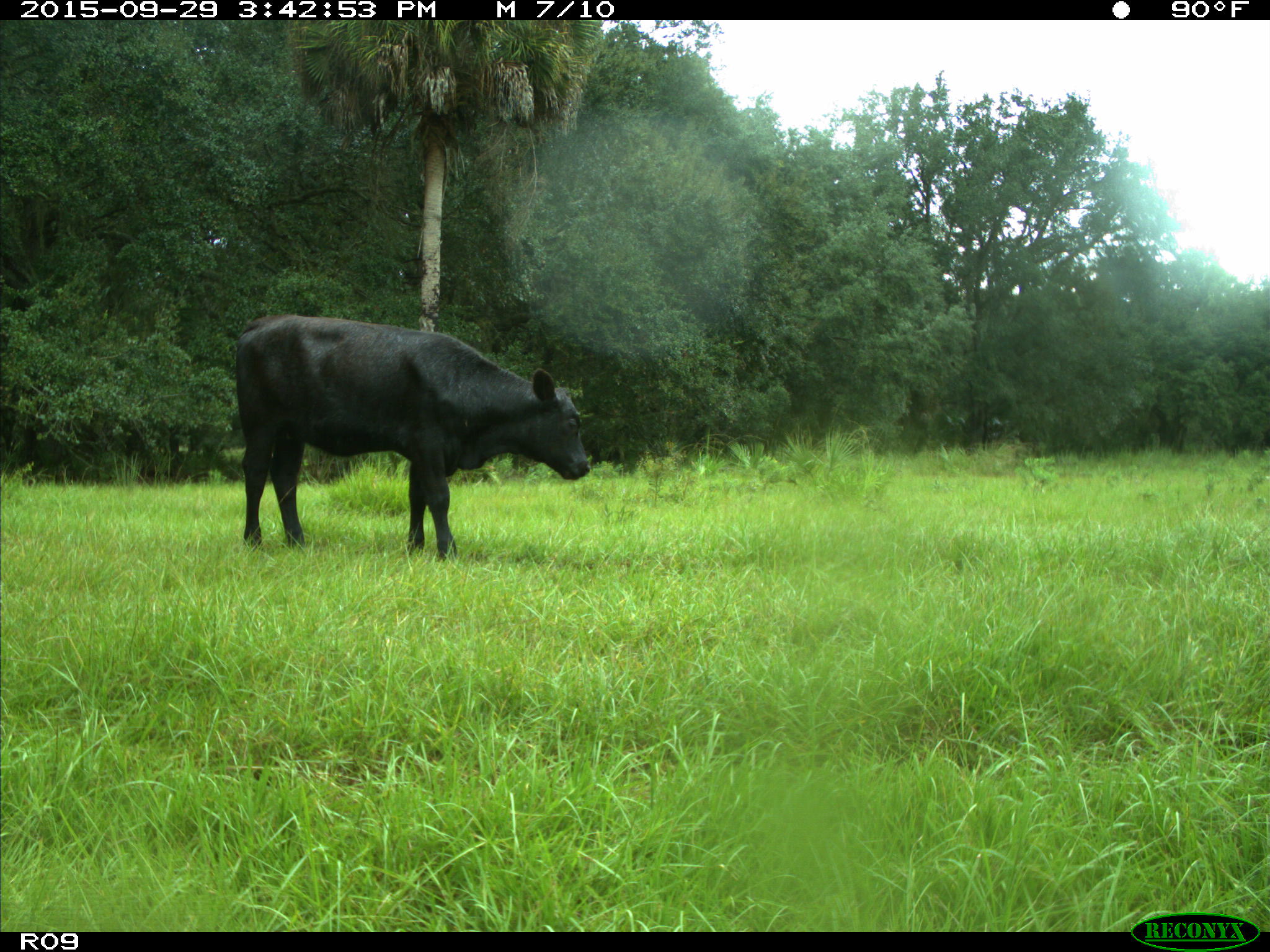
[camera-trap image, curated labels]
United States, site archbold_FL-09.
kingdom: Animalia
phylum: Chordata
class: Mammalia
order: Artiodactyla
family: Bovidae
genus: Bos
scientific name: Bos taurus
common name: domestic cow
Bos taurus (domestic cow).